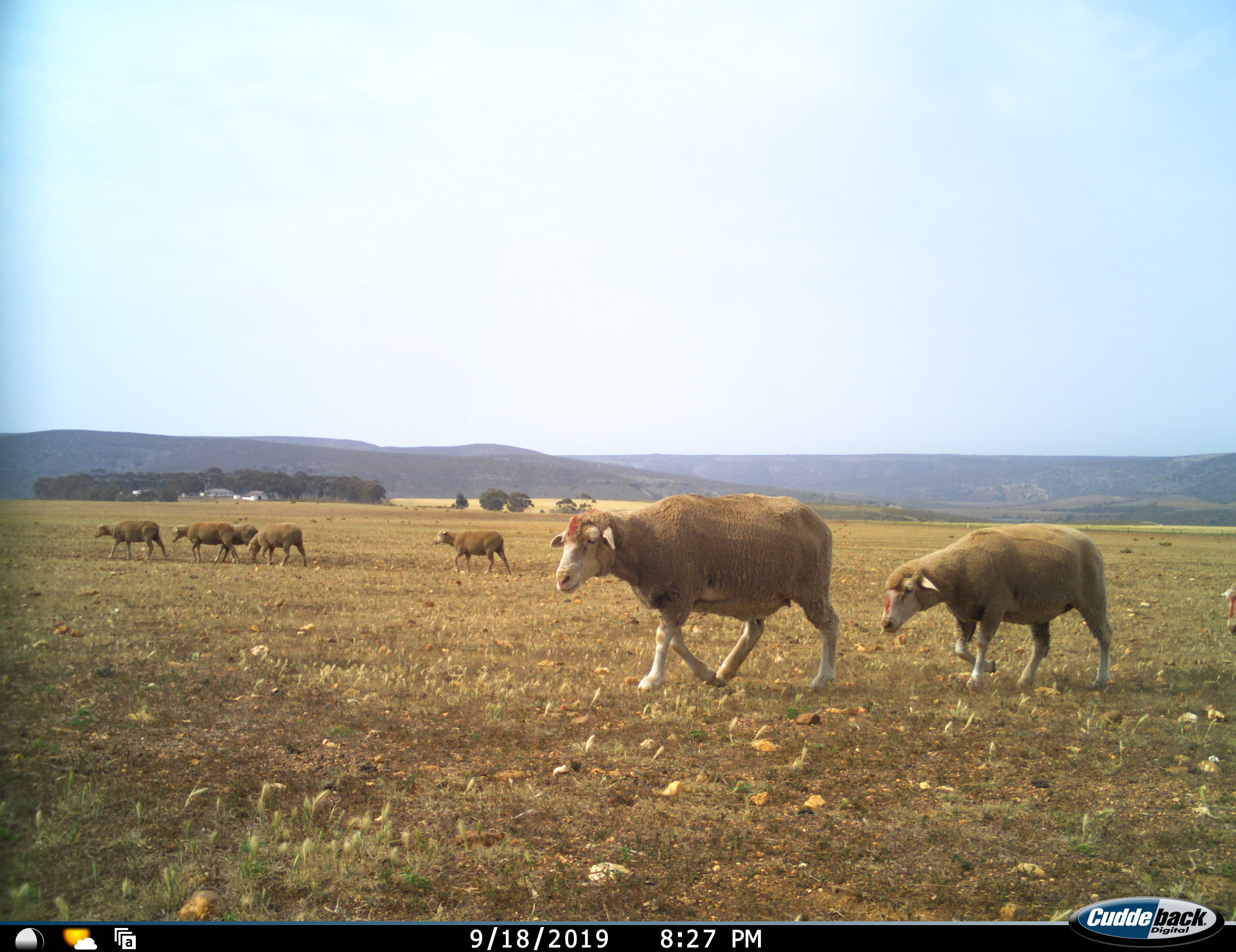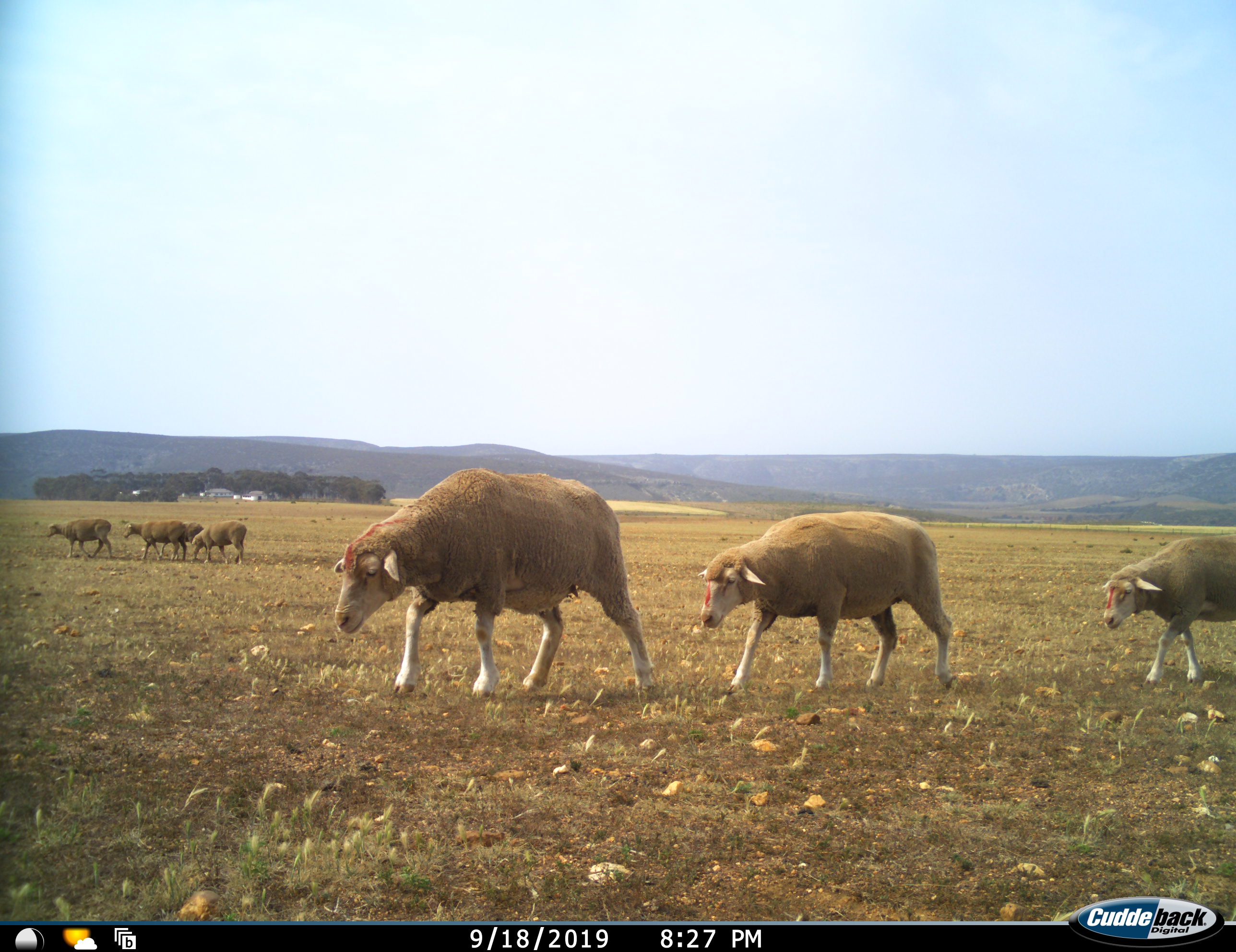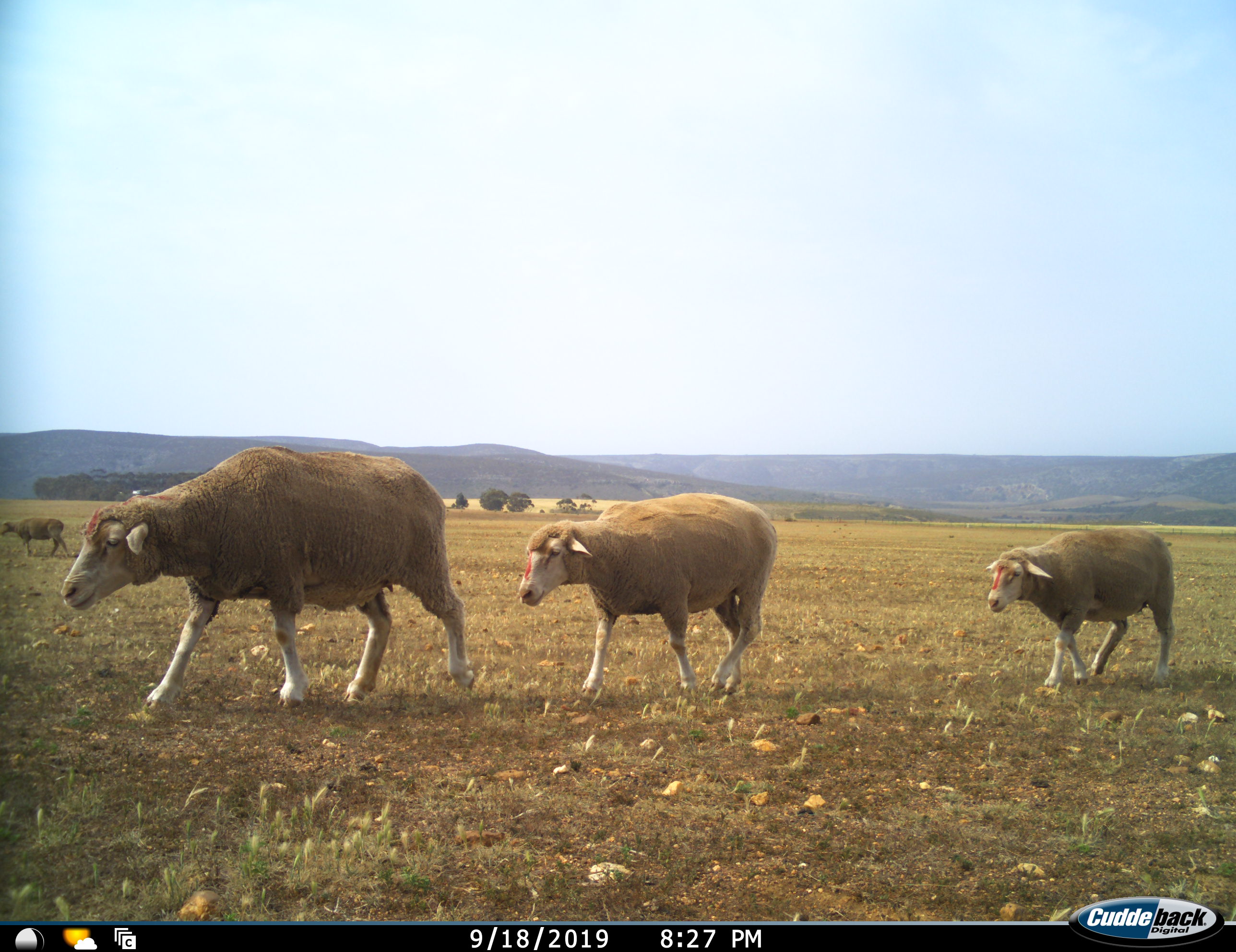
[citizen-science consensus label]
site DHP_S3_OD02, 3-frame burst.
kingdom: Animalia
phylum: Chordata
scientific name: Vertebrata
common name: domestic animal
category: domesticanimal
Domesticanimal (domestic animal) (Vertebrata), count 8. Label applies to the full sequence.